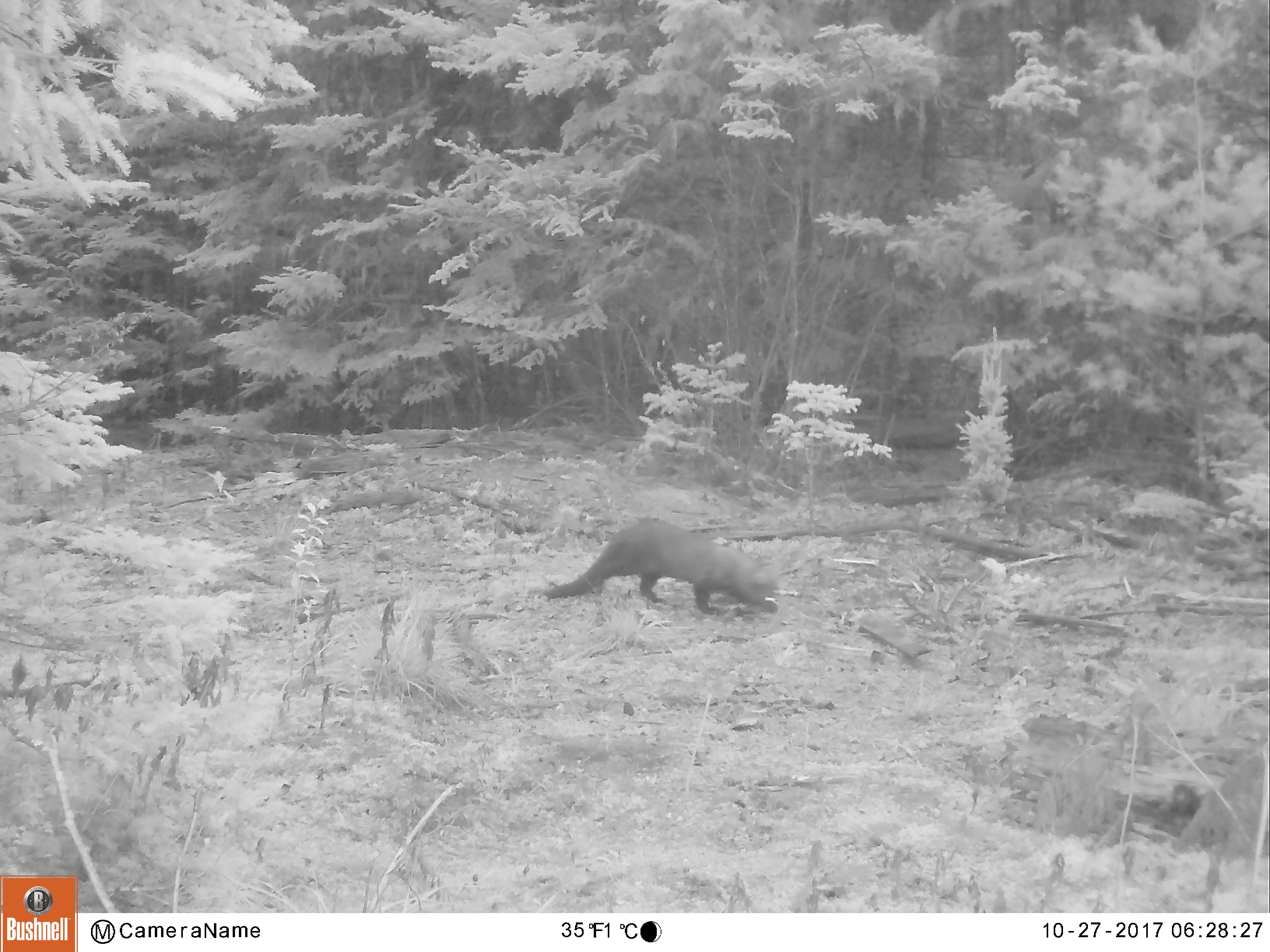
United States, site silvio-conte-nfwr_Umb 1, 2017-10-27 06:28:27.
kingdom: Animalia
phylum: Chordata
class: Mammalia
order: Carnivora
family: Mustelidae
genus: Pekania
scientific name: Pekania pennanti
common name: fisher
Fisher (Pekania pennanti).